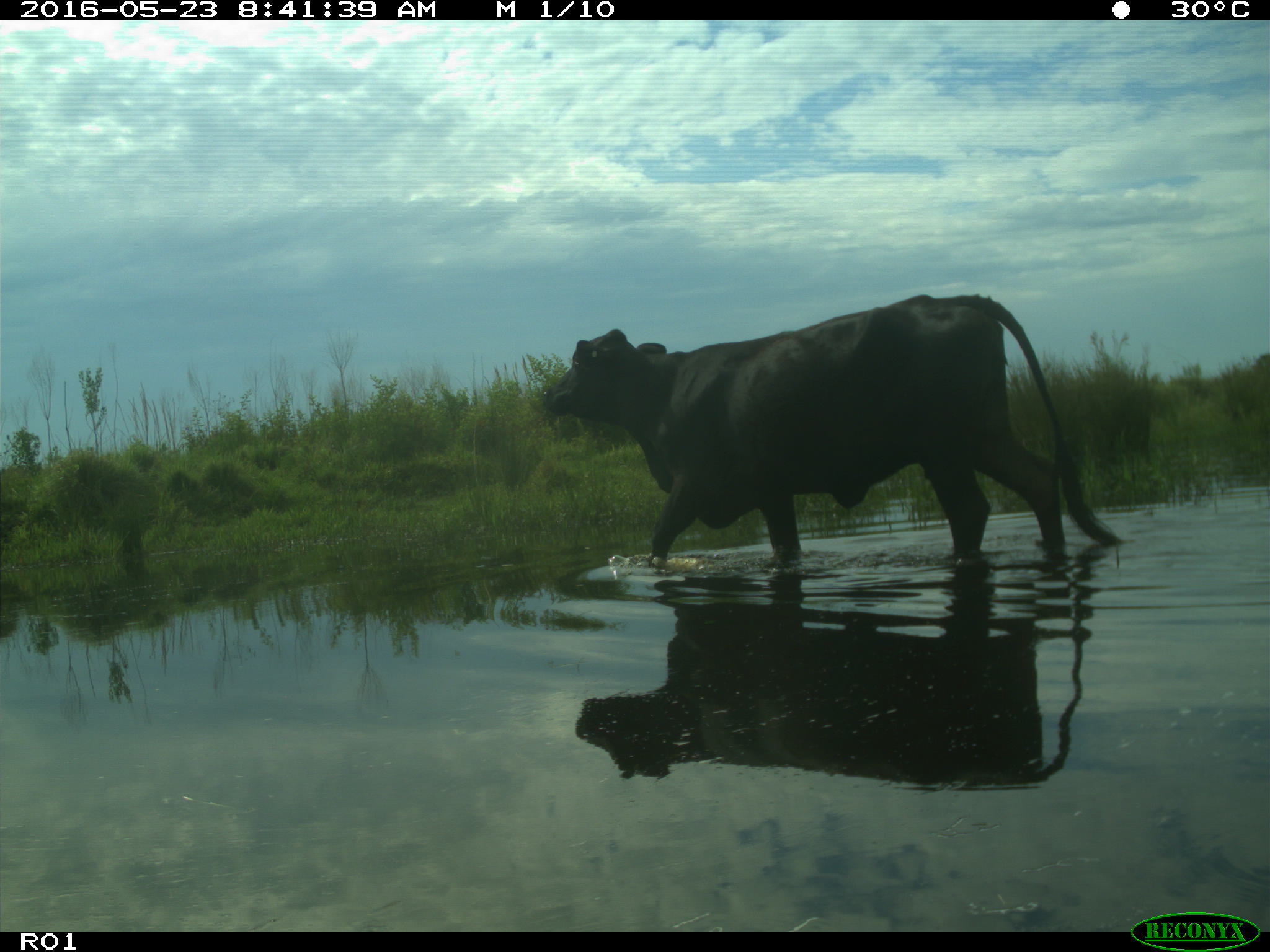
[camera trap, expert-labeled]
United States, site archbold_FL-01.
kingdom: Animalia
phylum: Chordata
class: Mammalia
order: Artiodactyla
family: Bovidae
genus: Bos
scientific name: Bos taurus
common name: domestic cow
Bos taurus (domestic cow).